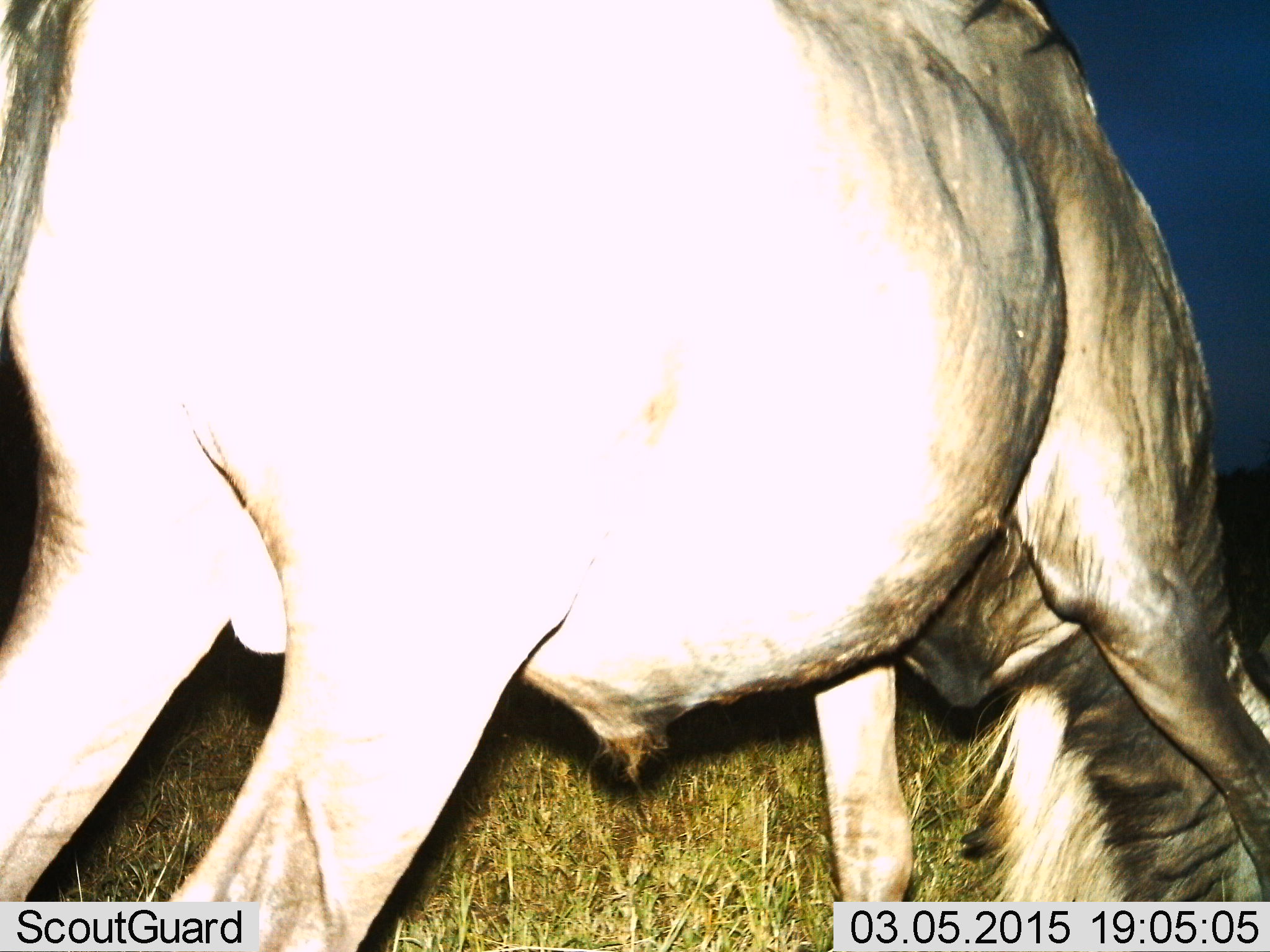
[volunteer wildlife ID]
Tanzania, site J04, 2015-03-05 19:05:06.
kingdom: Animalia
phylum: Chordata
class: Mammalia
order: Artiodactyla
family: Bovidae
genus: Connochaetes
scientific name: Connochaetes taurinus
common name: blue wildebeest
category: wildebeest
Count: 1.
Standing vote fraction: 30%.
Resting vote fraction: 0%.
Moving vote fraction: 10%.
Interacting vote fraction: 0%.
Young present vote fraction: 0%.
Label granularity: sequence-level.